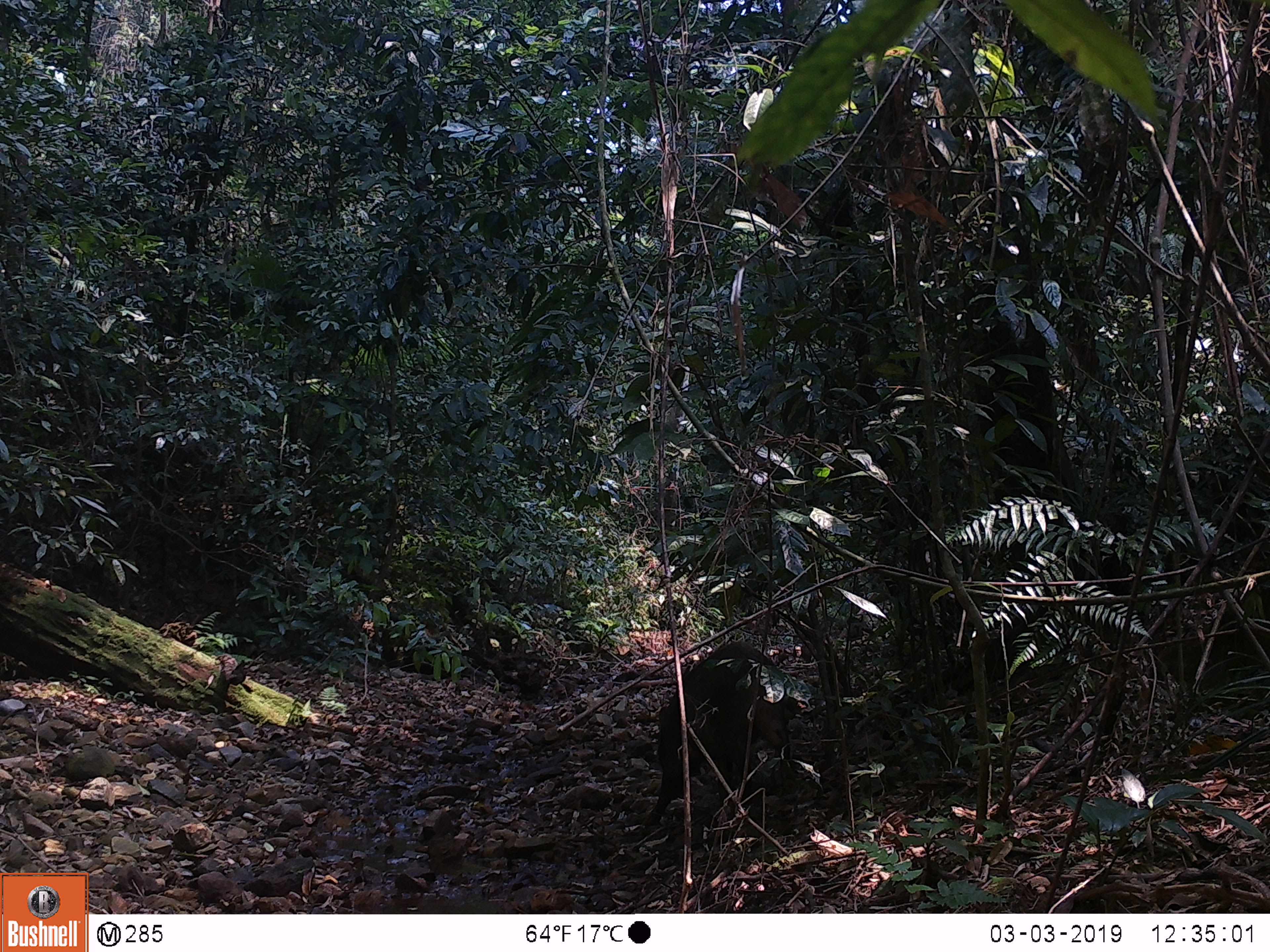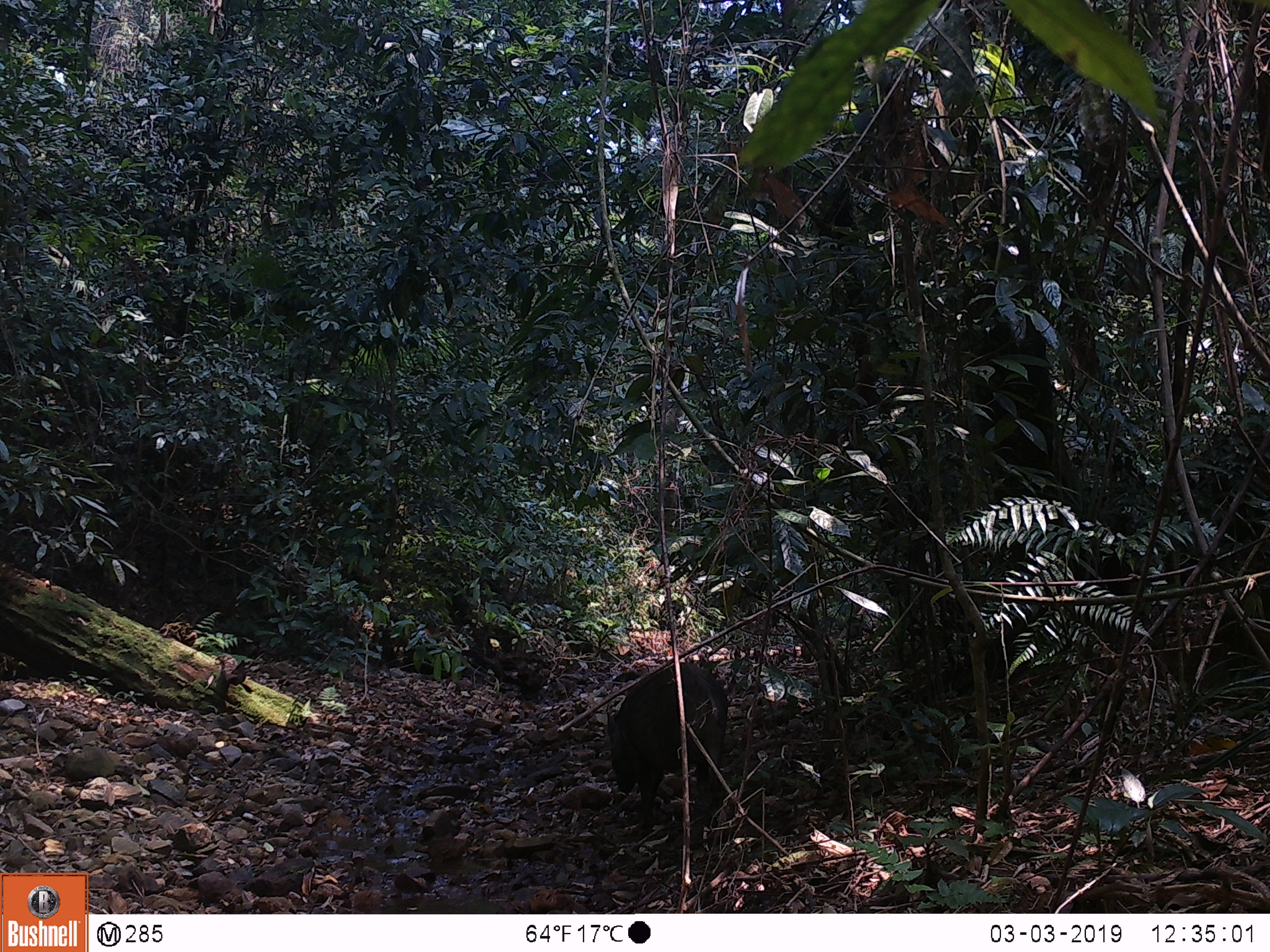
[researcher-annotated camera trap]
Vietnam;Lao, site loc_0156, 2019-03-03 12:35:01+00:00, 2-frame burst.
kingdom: Animalia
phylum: Chordata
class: Mammalia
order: Artiodactyla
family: Suidae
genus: Sus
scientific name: Sus scrofa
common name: eurasian wild pig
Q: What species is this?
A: Eurasian wild pig (Sus scrofa).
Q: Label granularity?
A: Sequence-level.